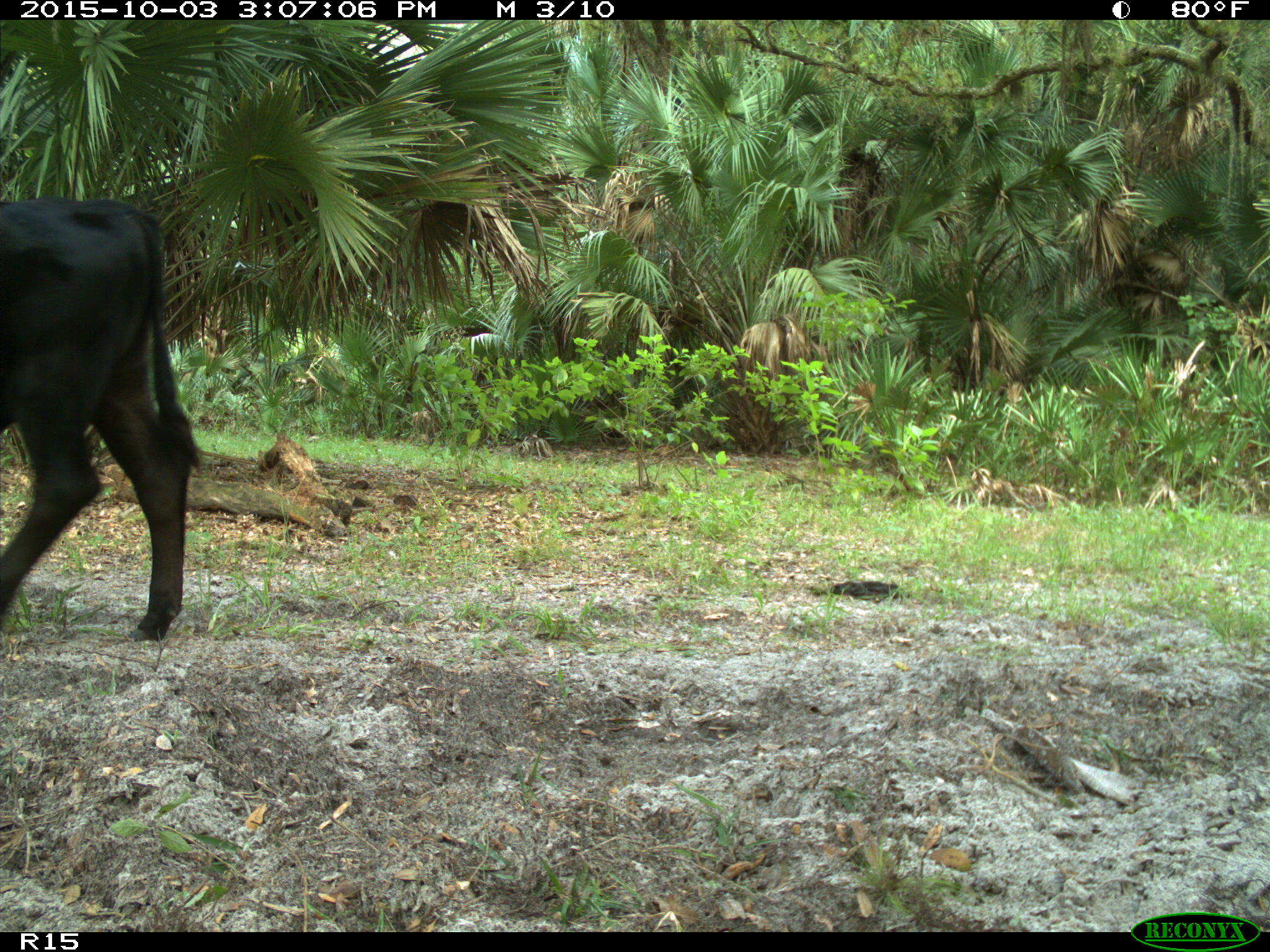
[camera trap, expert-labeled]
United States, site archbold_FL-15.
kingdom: Animalia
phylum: Chordata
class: Mammalia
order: Artiodactyla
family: Bovidae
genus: Bos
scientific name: Bos taurus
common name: domestic cow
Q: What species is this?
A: Bos taurus (domestic cow).